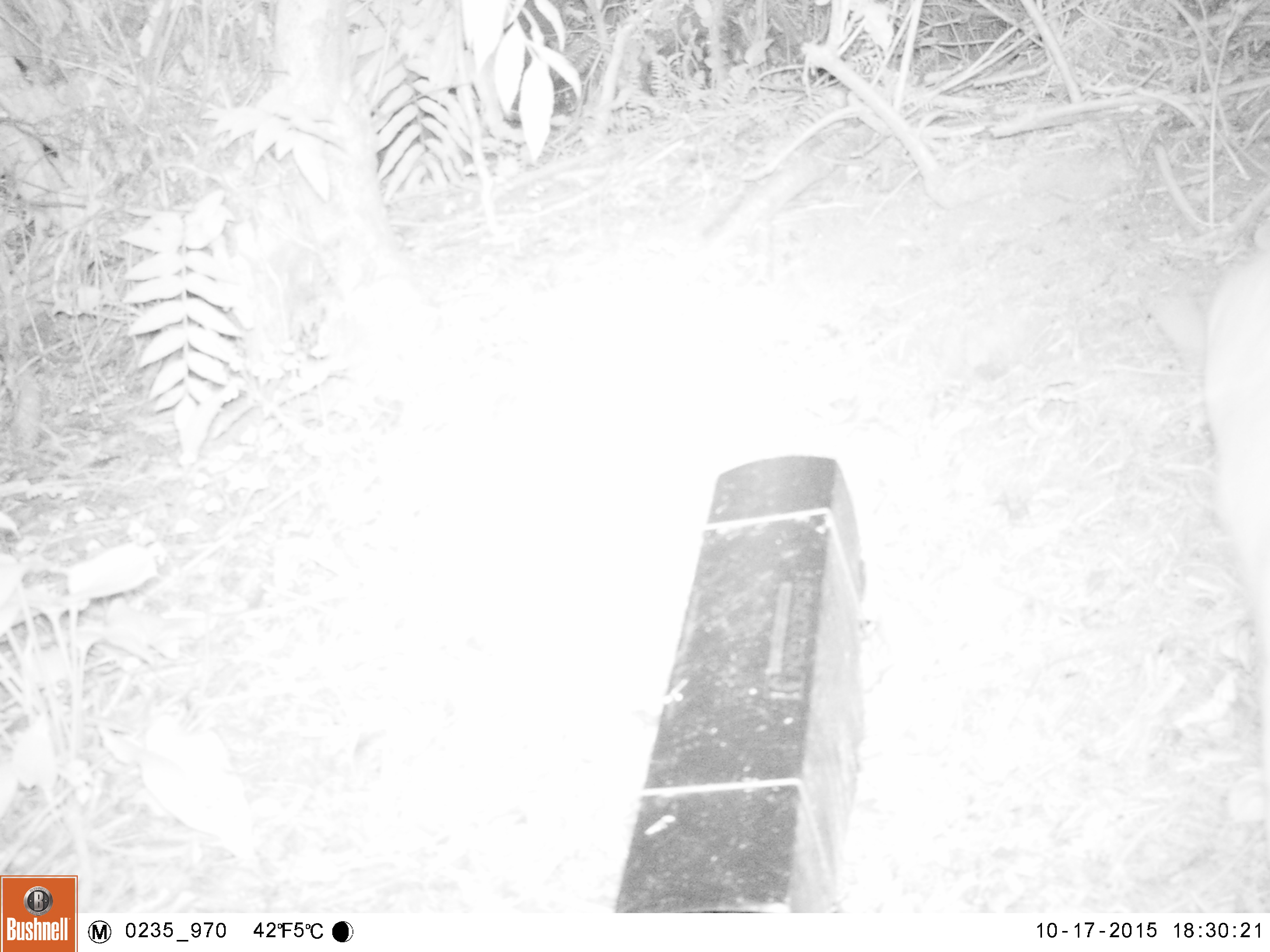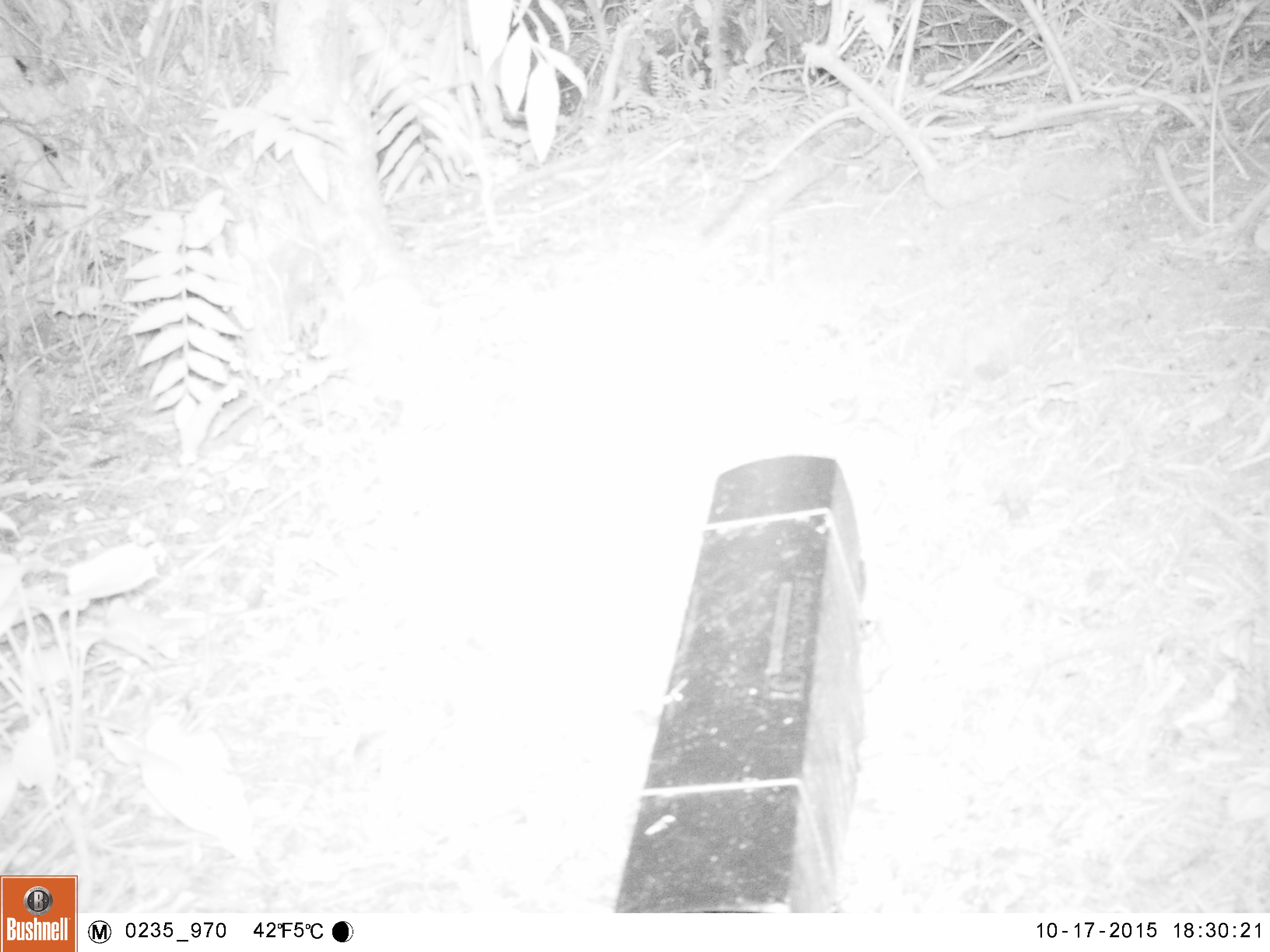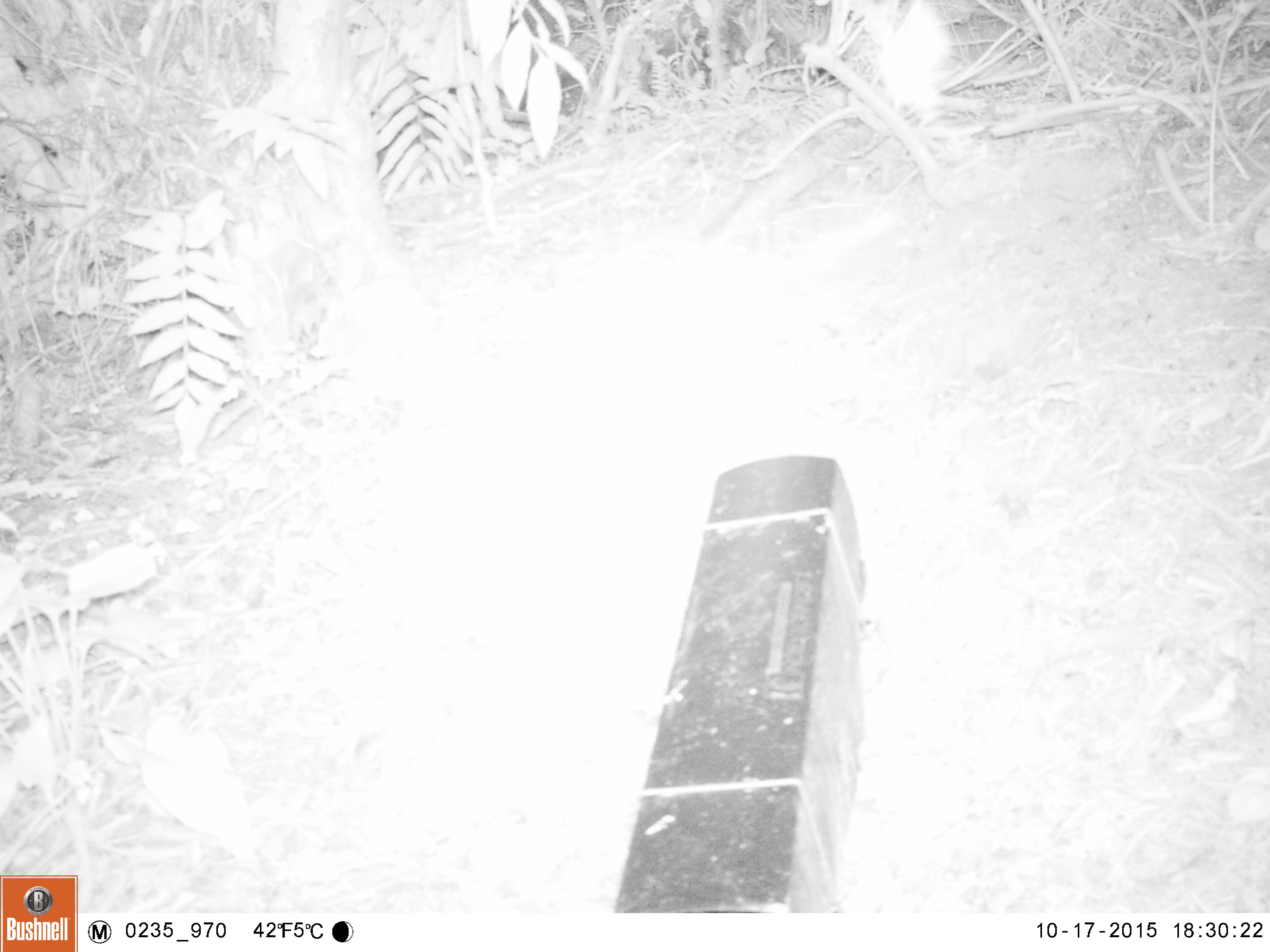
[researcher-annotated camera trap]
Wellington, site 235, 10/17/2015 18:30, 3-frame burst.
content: unidentified animal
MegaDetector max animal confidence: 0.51